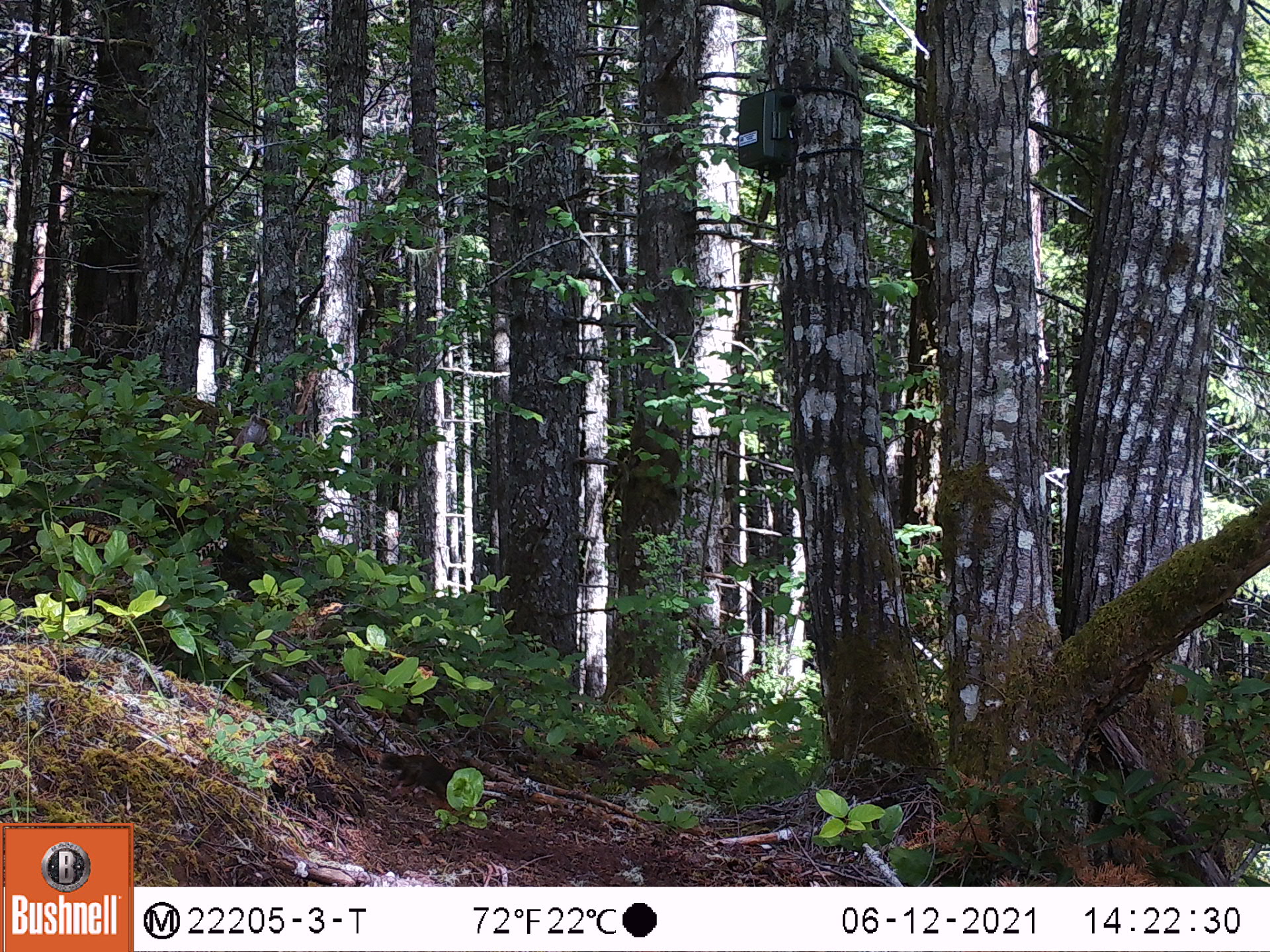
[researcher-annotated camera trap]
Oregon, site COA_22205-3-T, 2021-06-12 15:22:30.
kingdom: Animalia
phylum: Chordata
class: Mammalia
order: Rodentia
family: Sciuridae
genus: Tamiasciurus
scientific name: Tamiasciurus douglasii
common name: douglas squirrel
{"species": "douglas squirrel (Tamiasciurus douglasii)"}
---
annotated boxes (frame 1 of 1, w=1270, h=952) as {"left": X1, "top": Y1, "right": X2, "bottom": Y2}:
douglas squirrel: {"left": 347, "top": 739, "right": 528, "bottom": 839}